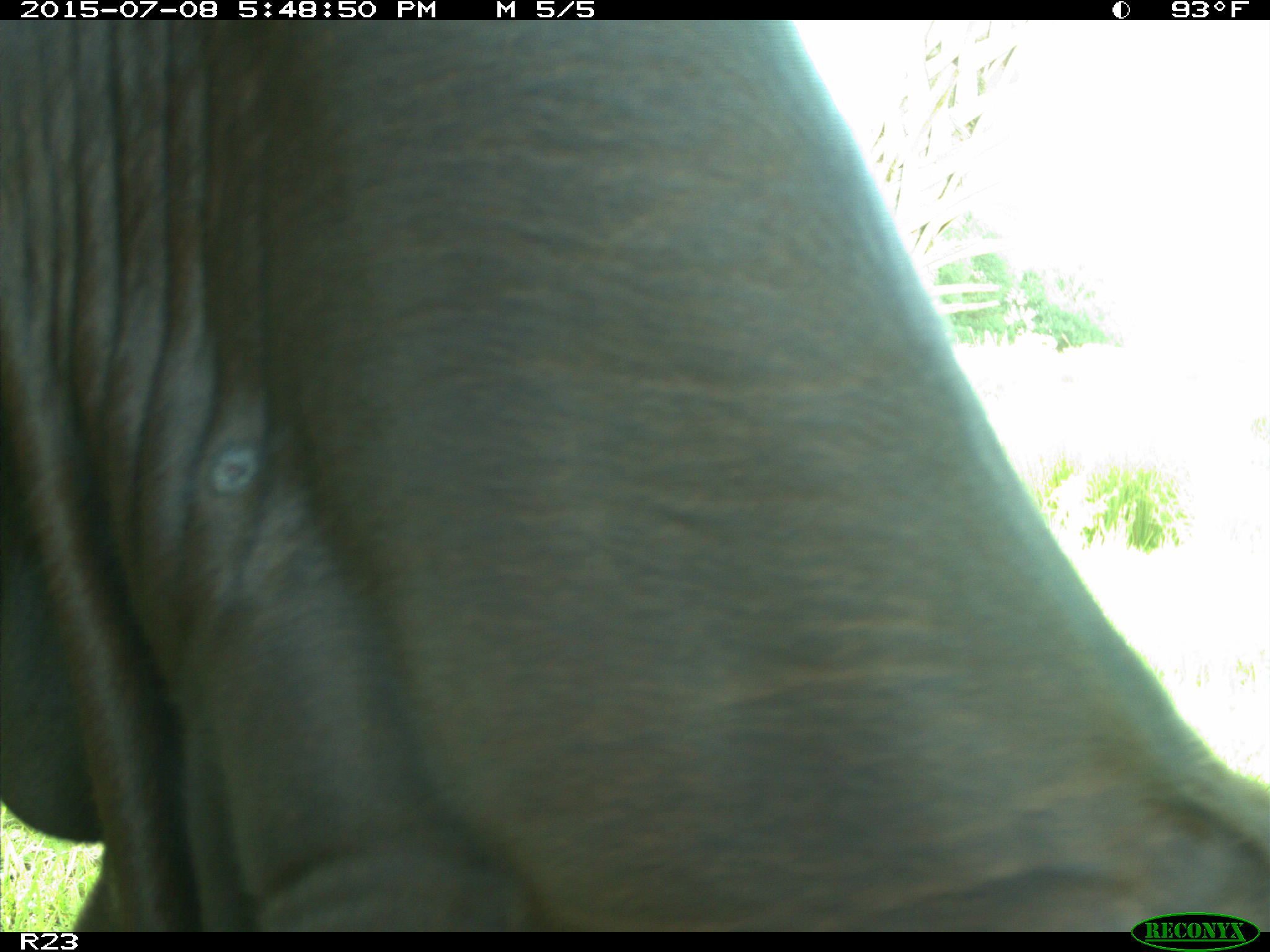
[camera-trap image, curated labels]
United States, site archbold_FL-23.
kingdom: Animalia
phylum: Chordata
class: Mammalia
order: Artiodactyla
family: Bovidae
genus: Bos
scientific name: Bos taurus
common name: domestic cow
Bos taurus (domestic cow).